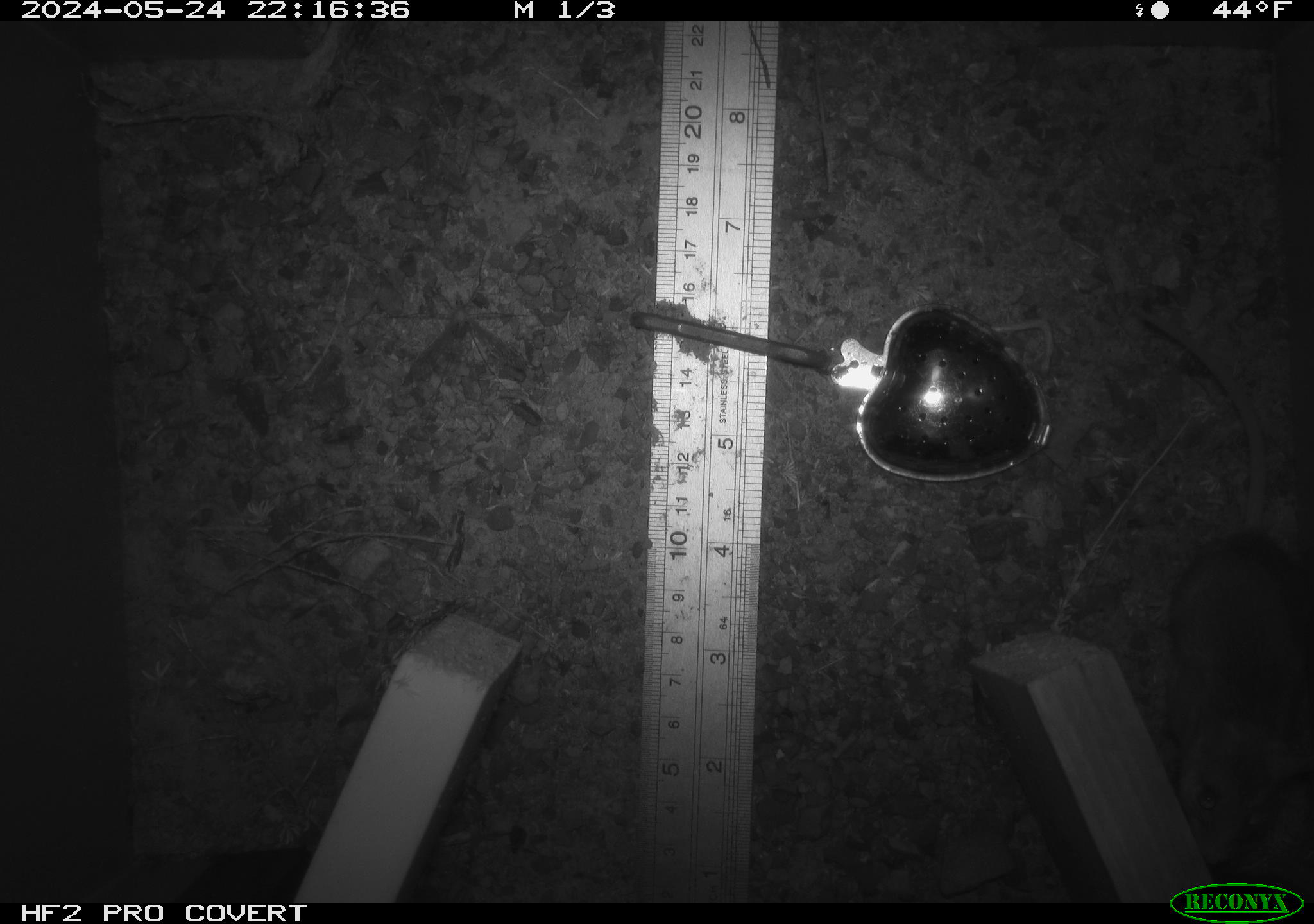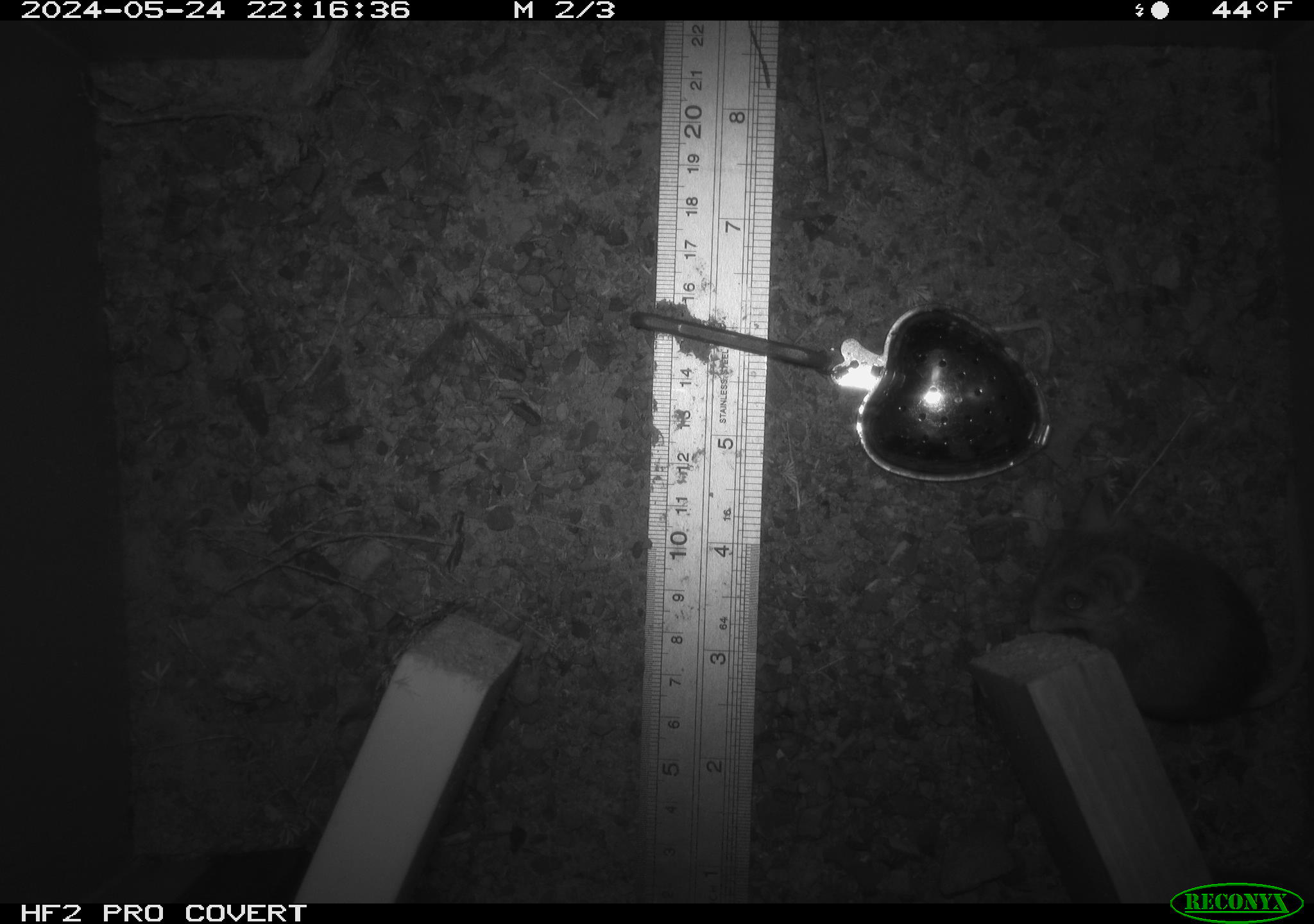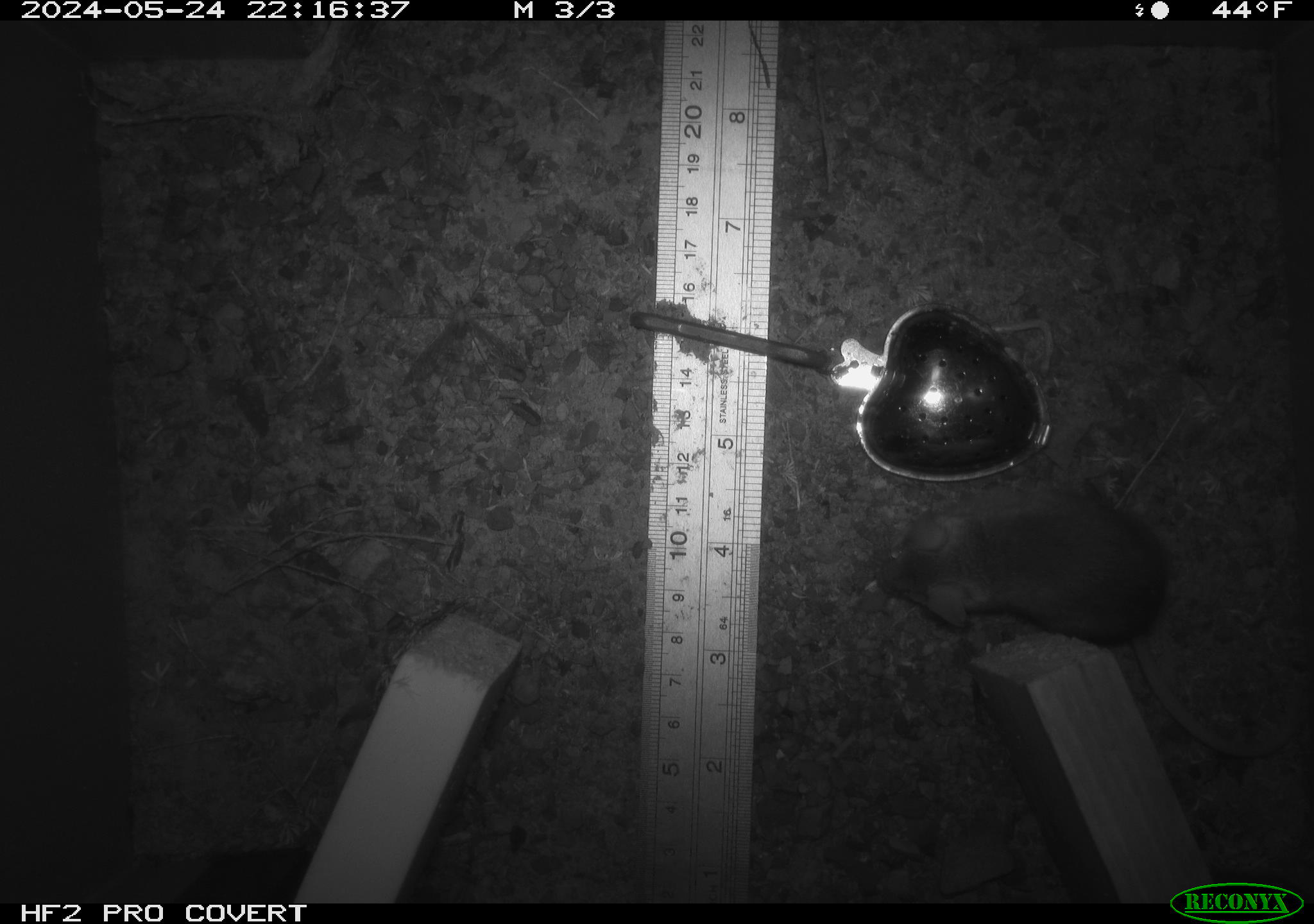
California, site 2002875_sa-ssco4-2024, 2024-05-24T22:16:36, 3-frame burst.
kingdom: Animalia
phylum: Chordata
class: Mammalia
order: Rodentia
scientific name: Rodentia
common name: mouse species